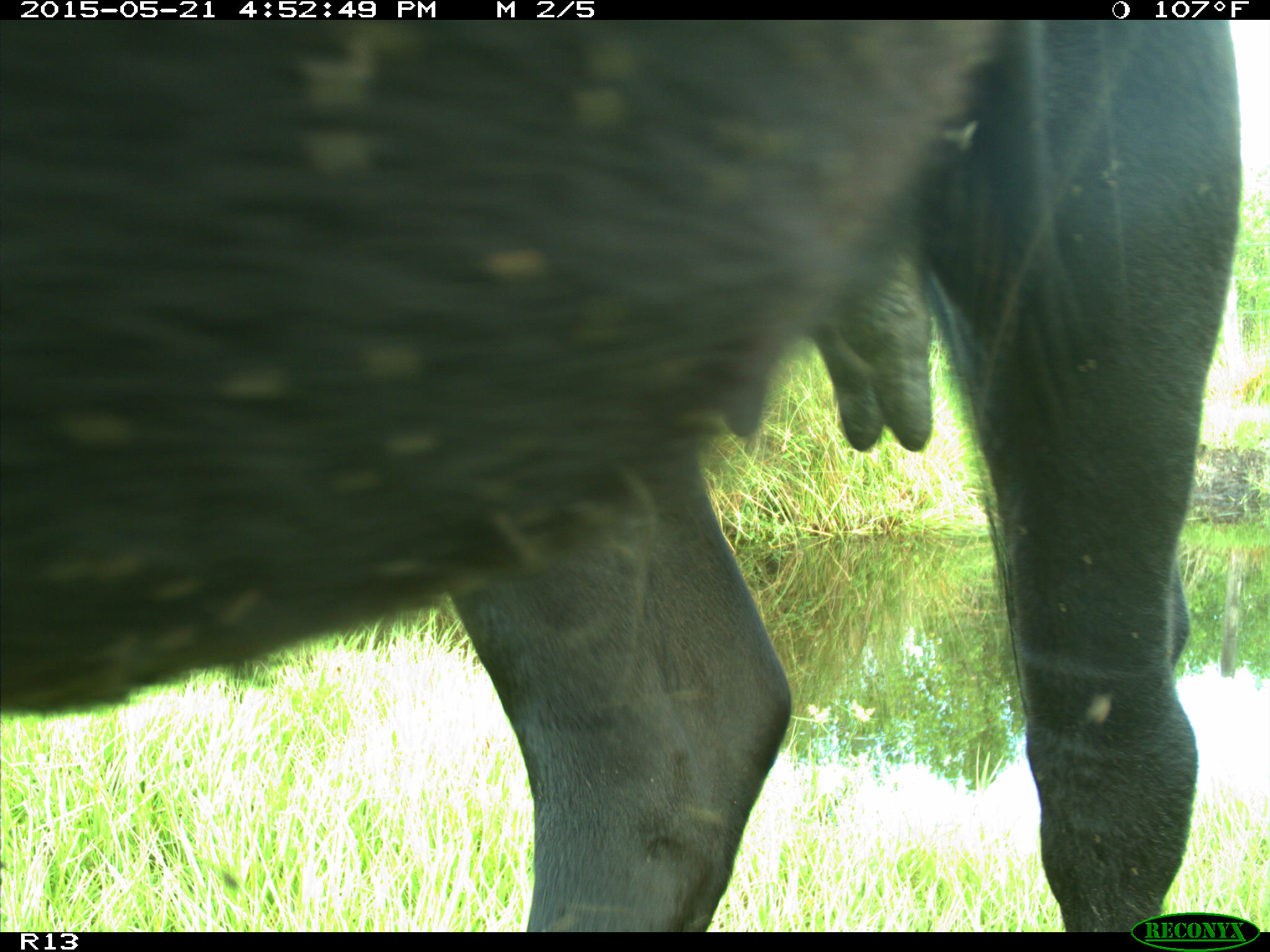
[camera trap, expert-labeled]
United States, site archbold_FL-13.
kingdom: Animalia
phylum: Chordata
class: Mammalia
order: Artiodactyla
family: Bovidae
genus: Bos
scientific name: Bos taurus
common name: domestic cow